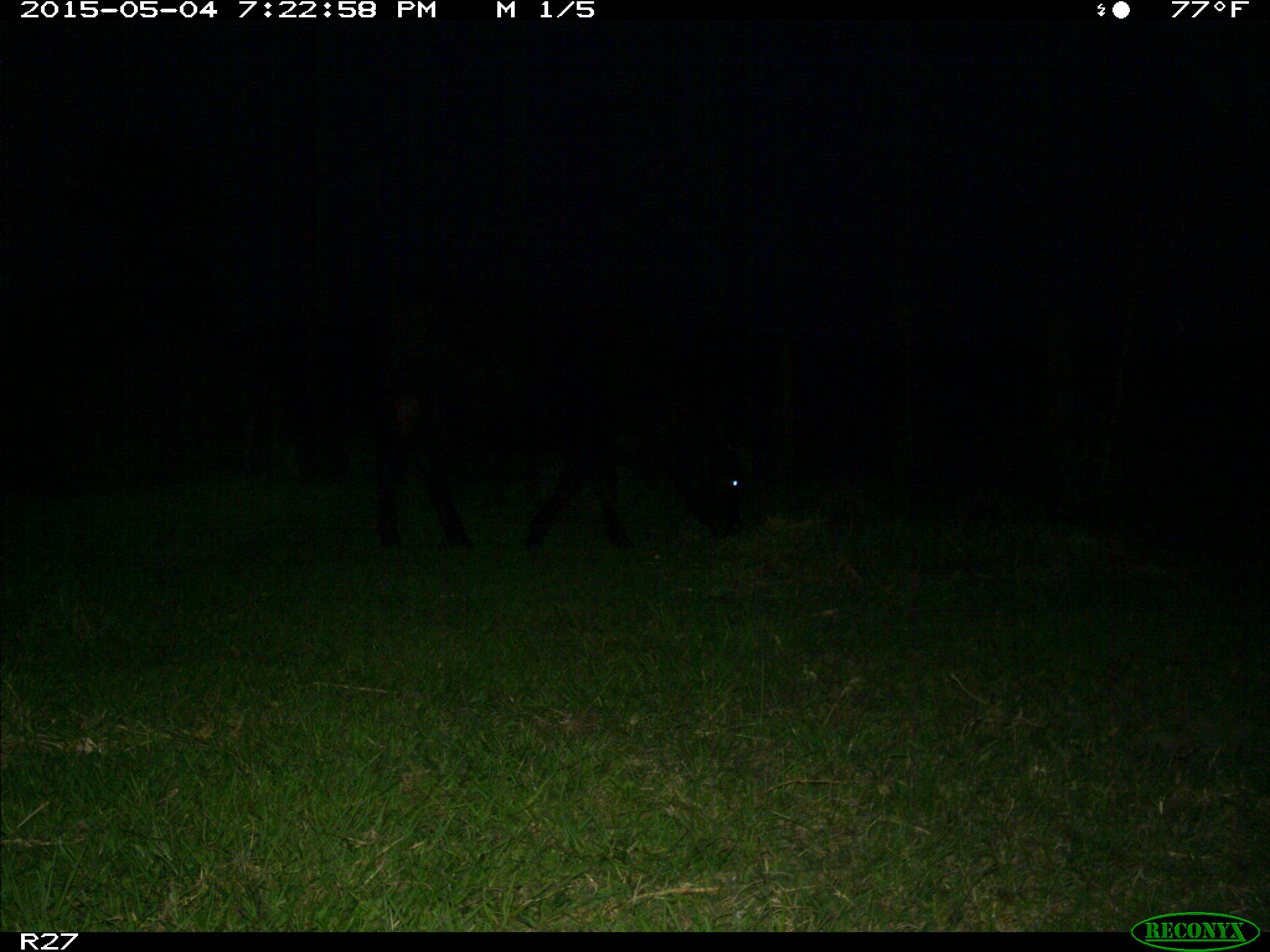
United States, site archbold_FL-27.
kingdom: Animalia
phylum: Chordata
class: Mammalia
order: Artiodactyla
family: Bovidae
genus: Bos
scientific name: Bos taurus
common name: domestic cow